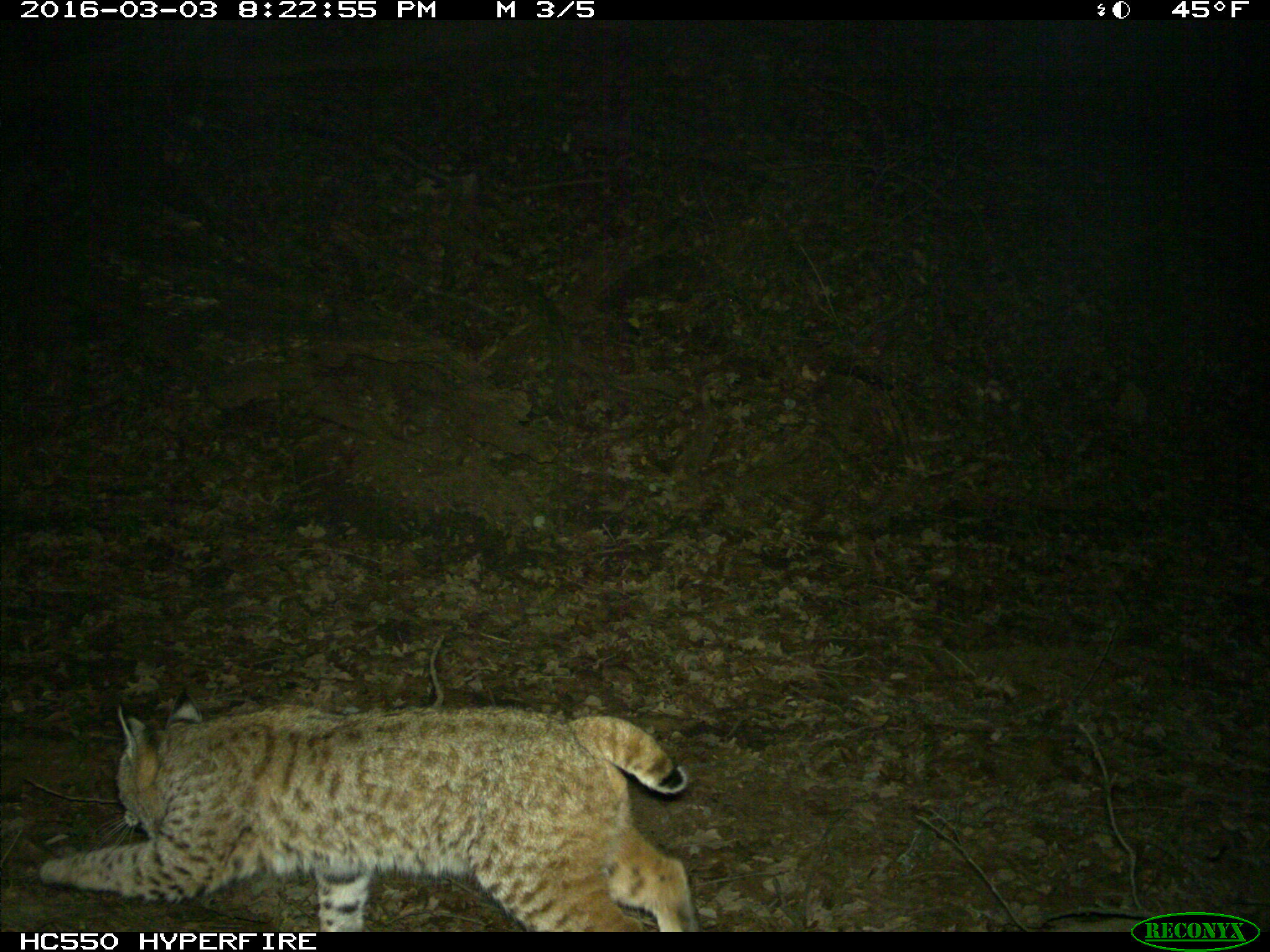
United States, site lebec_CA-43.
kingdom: Animalia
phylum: Chordata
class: Mammalia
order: Carnivora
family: Felidae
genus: Lynx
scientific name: Lynx rufus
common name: bobcat